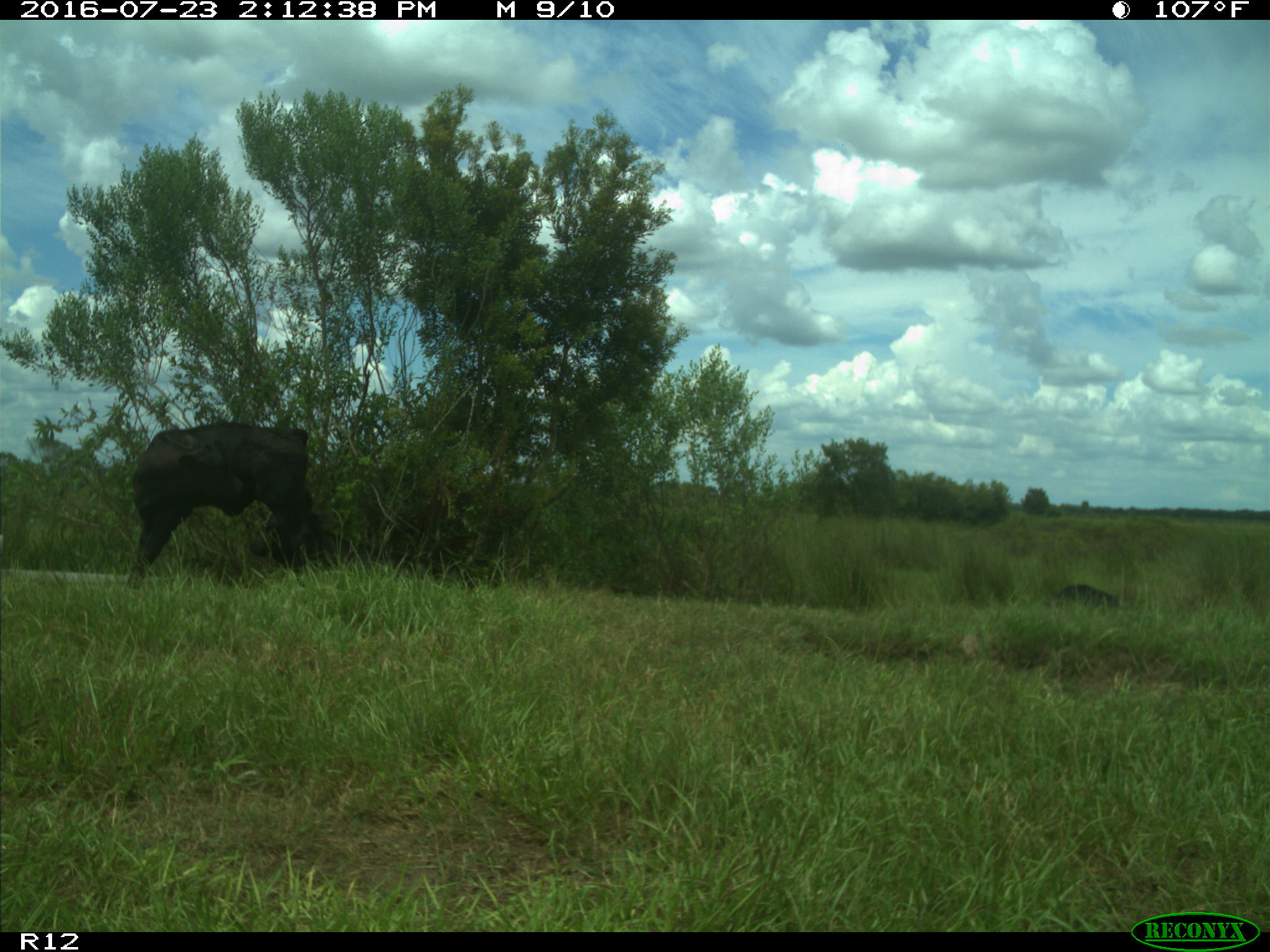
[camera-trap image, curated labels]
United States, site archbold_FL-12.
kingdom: Animalia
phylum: Chordata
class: Mammalia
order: Artiodactyla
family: Bovidae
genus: Bos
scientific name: Bos taurus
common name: domestic cow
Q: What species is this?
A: Bos taurus (domestic cow).